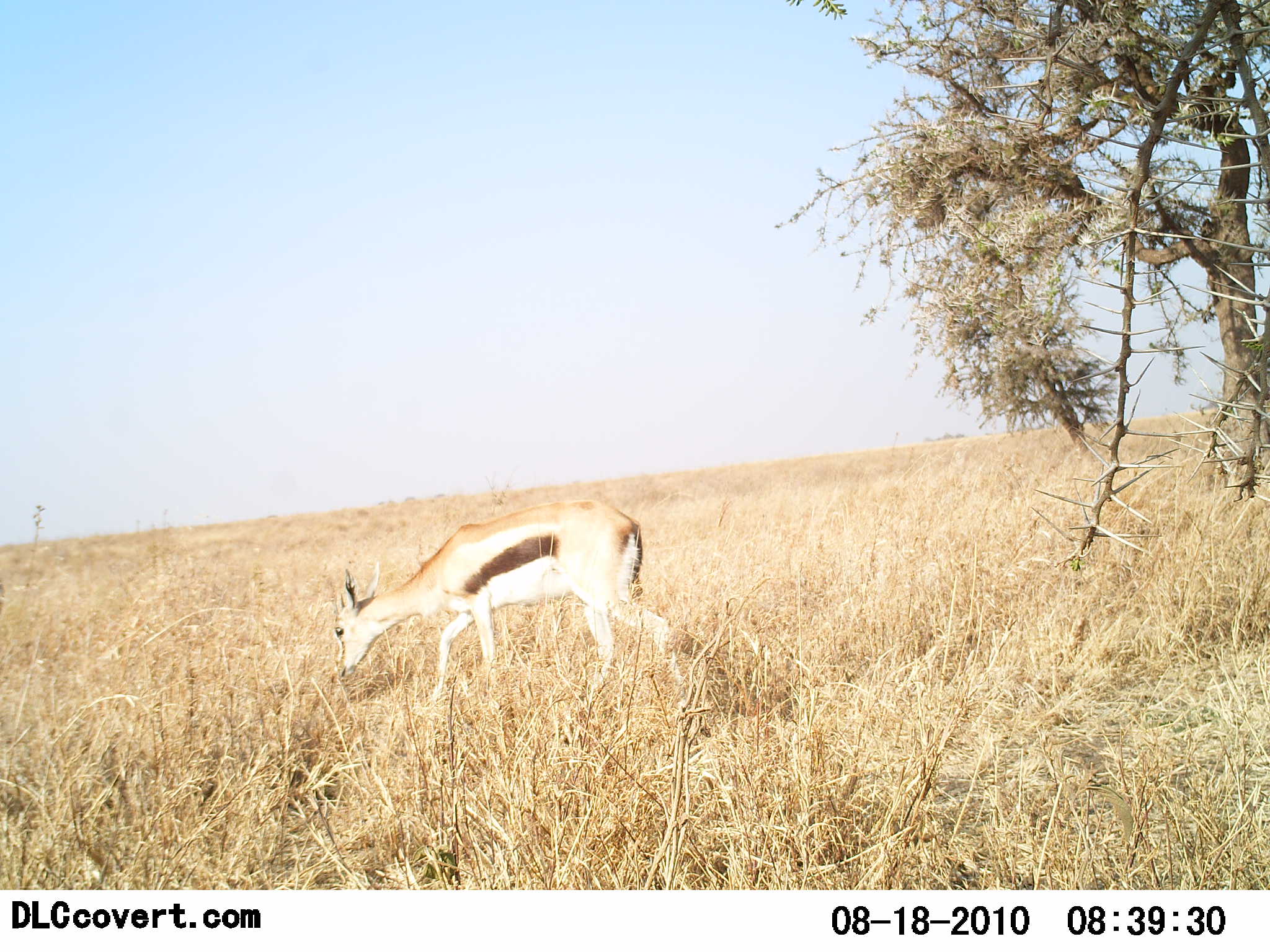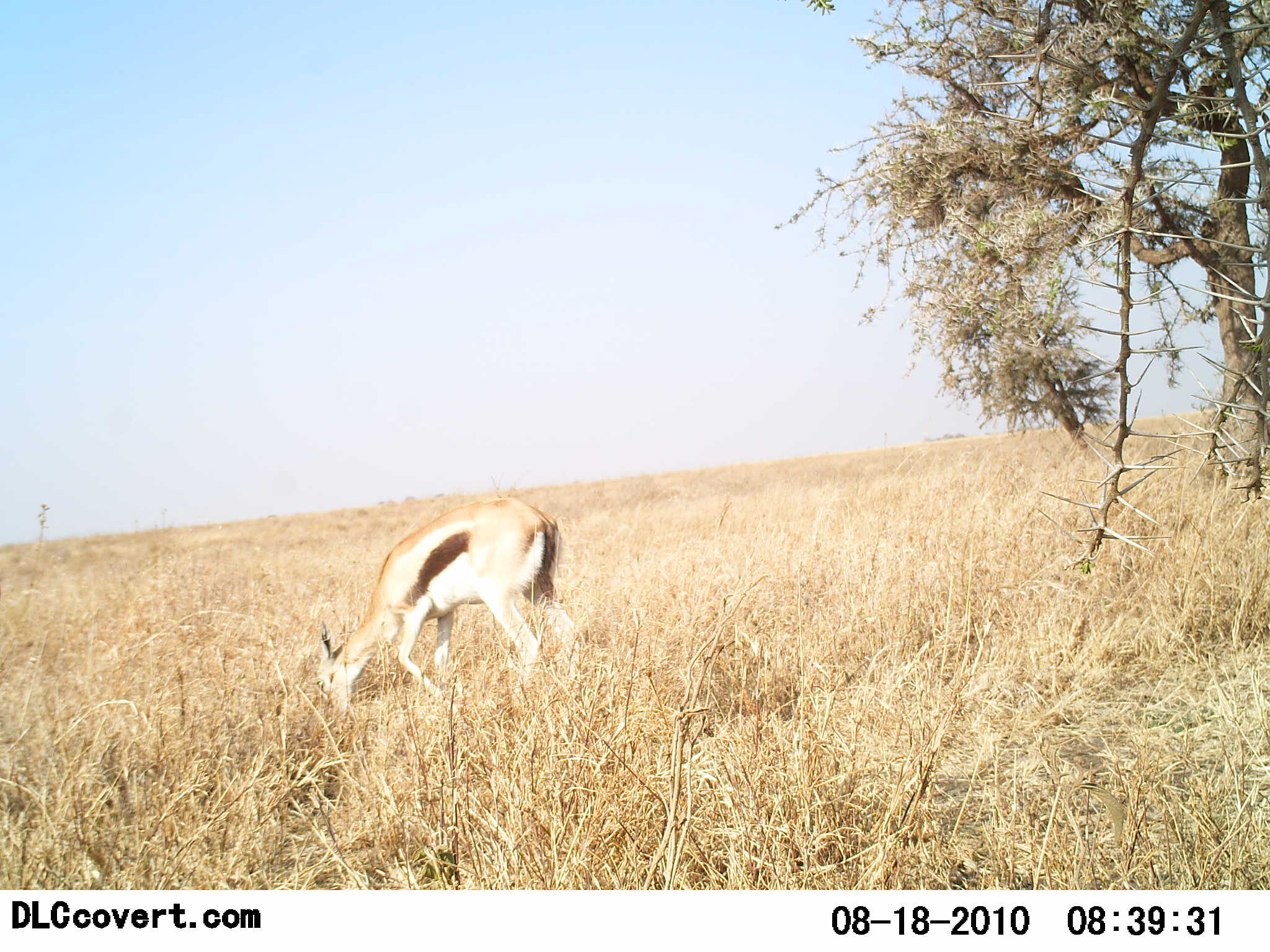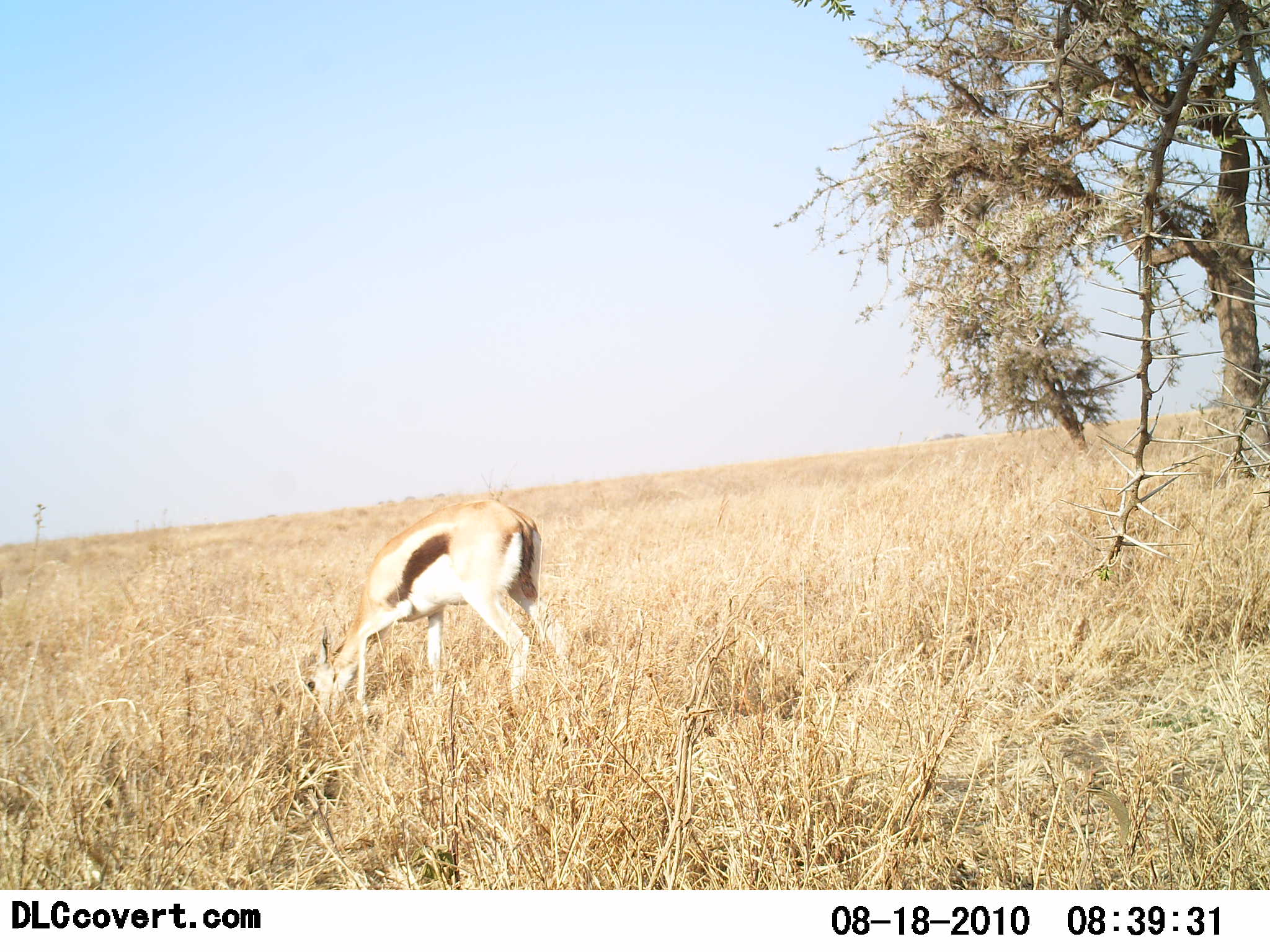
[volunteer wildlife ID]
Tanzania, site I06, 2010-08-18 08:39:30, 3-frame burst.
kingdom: Animalia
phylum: Chordata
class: Mammalia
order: Artiodactyla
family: Bovidae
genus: Eudorcas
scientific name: Eudorcas thomsonii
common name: thomson's gazelle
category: gazellethomsons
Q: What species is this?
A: Gazellethomsons (thomson's gazelle) (Eudorcas thomsonii).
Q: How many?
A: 1.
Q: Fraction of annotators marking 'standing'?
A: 7%.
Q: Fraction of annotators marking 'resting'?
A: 0%.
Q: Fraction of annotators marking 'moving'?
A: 14%.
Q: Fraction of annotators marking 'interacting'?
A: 0%.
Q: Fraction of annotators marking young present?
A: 0%.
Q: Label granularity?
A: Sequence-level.